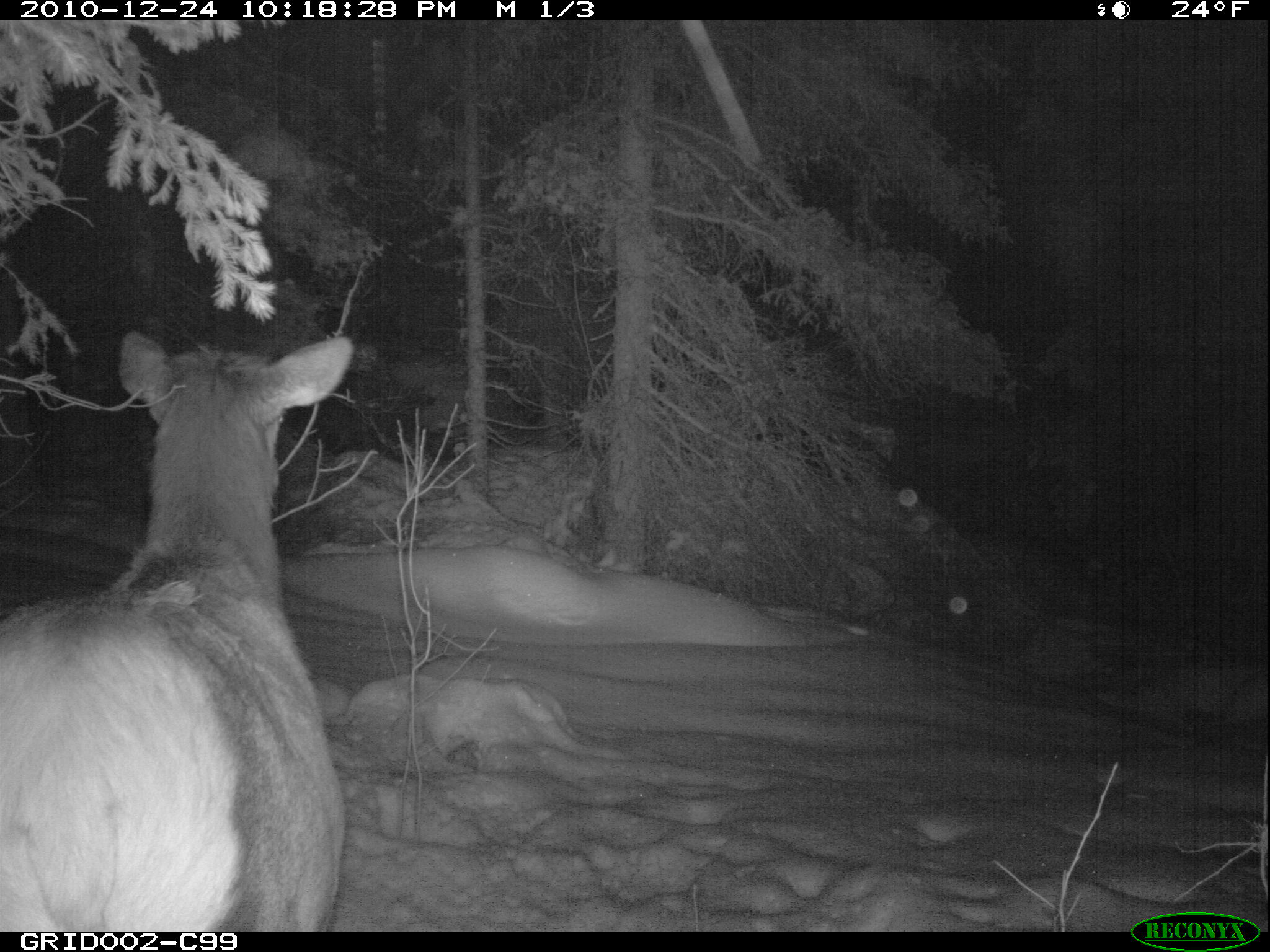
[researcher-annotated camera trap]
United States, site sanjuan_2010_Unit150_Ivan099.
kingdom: Animalia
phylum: Chordata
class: Mammalia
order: Artiodactyla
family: Cervidae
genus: Cervus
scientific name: Cervus elaphus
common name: red deer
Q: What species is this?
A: Cervus elaphus (red deer).